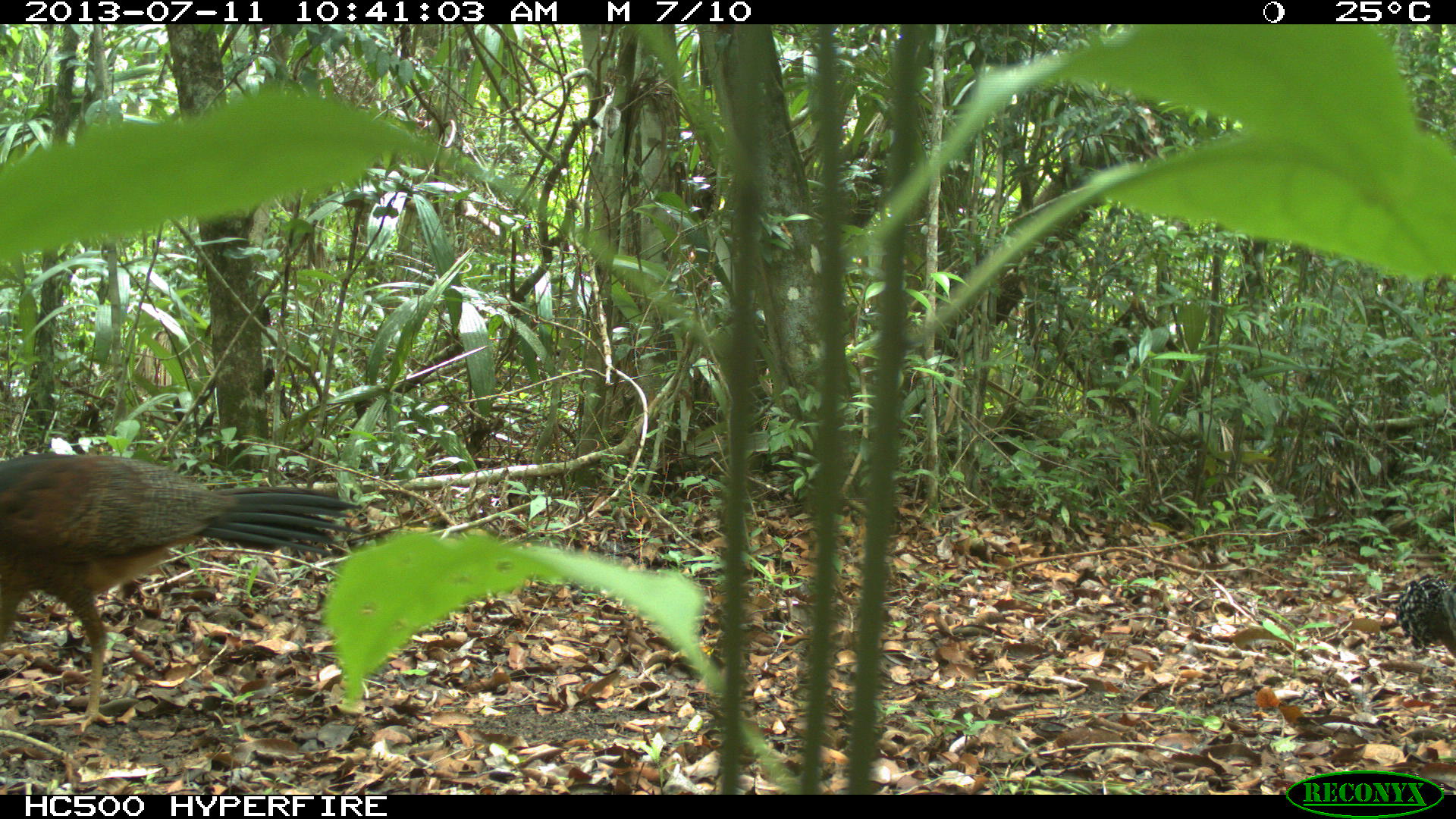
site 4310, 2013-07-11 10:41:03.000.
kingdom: Animalia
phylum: Chordata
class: Aves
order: Galliformes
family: Cracidae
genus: Crax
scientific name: Crax rubra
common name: great curassow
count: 3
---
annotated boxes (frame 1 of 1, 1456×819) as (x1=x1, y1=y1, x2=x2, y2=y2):
crax rubra: (x1=0, y1=450, x2=363, y2=732); (x1=1392, y1=573, x2=1456, y2=663)